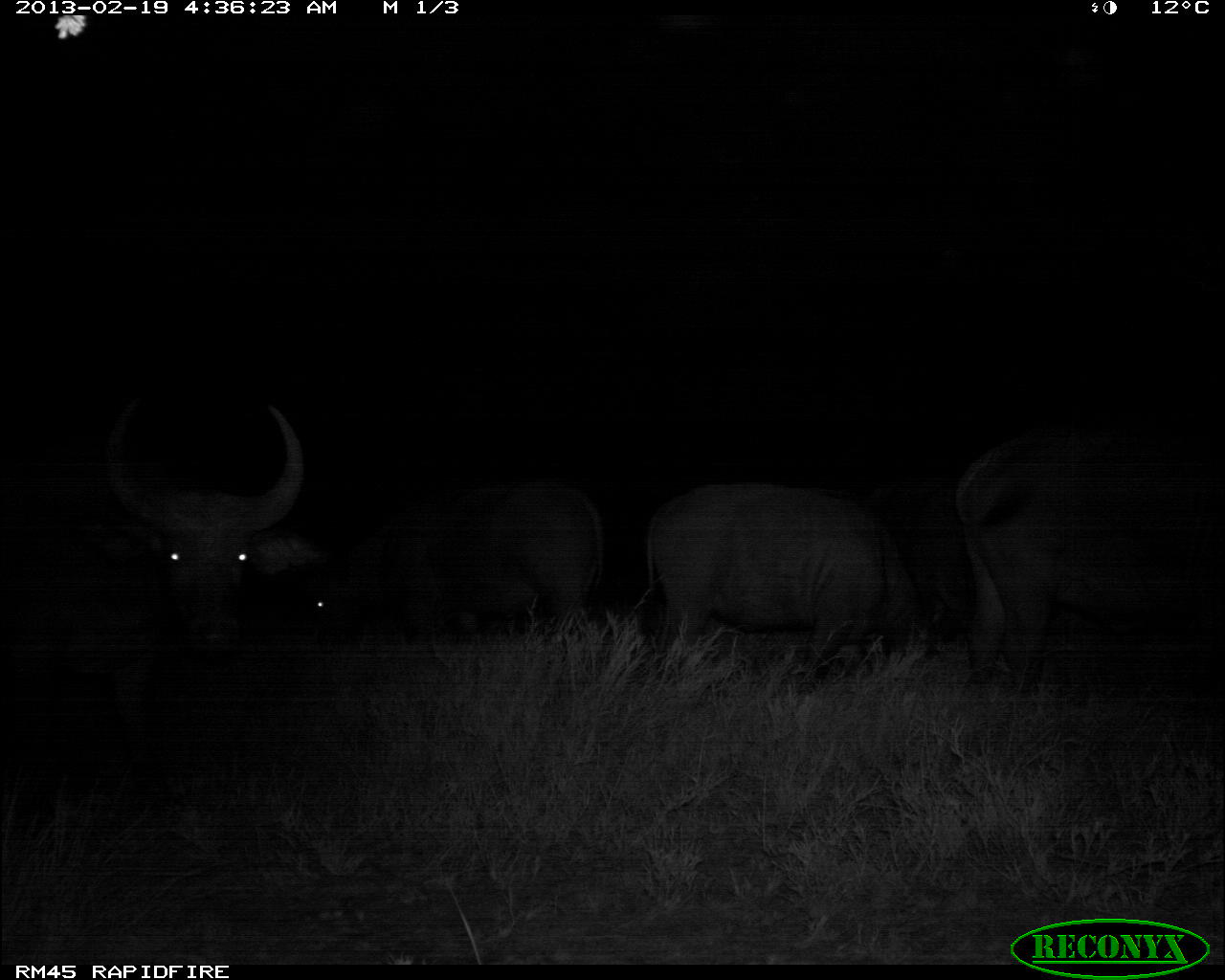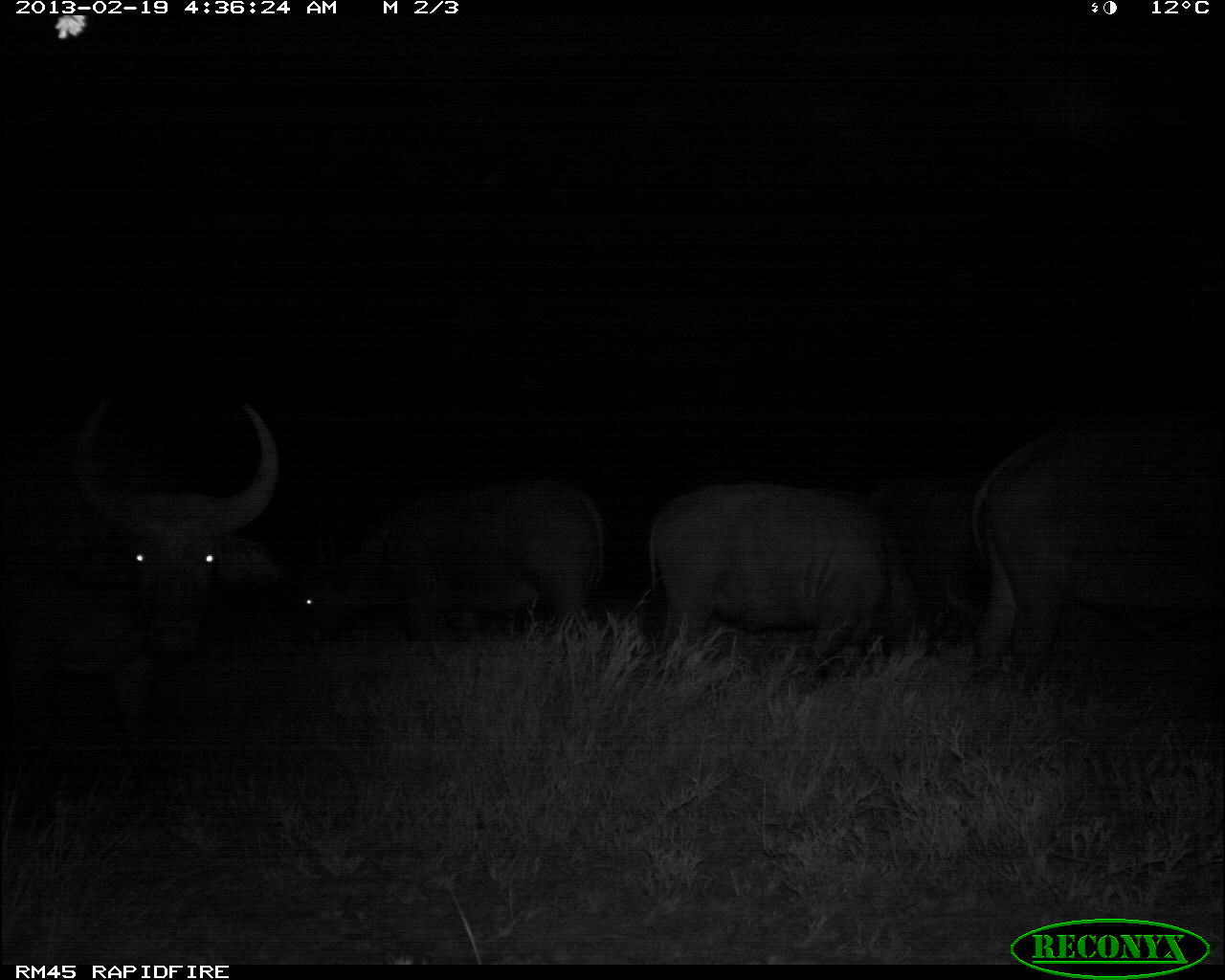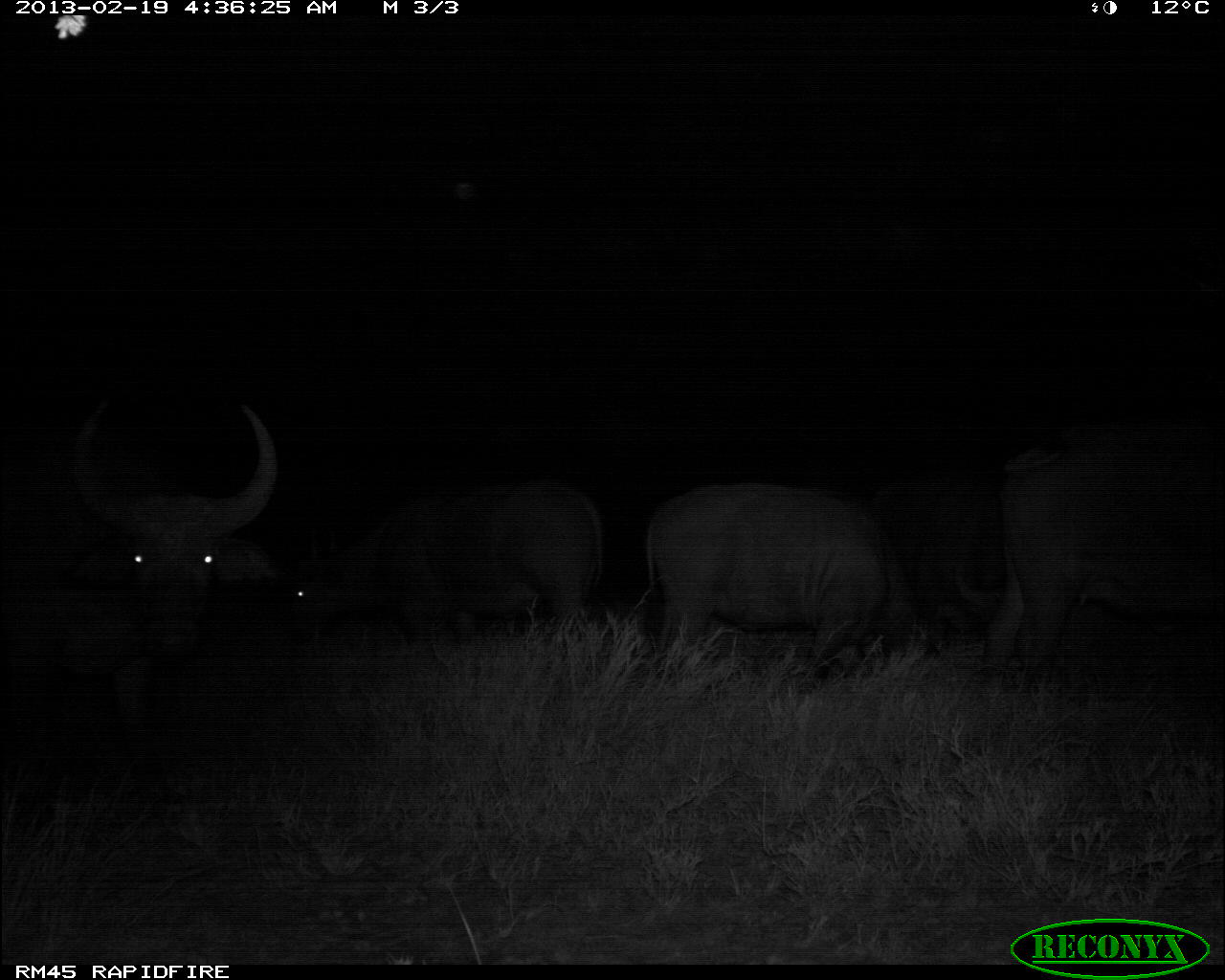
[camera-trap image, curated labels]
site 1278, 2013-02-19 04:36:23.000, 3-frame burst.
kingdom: Animalia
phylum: Chordata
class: Mammalia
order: Artiodactyla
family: Bovidae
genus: Syncerus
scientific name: Syncerus caffer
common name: african buffalo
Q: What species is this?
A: Syncerus caffer (african buffalo).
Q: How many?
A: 5.